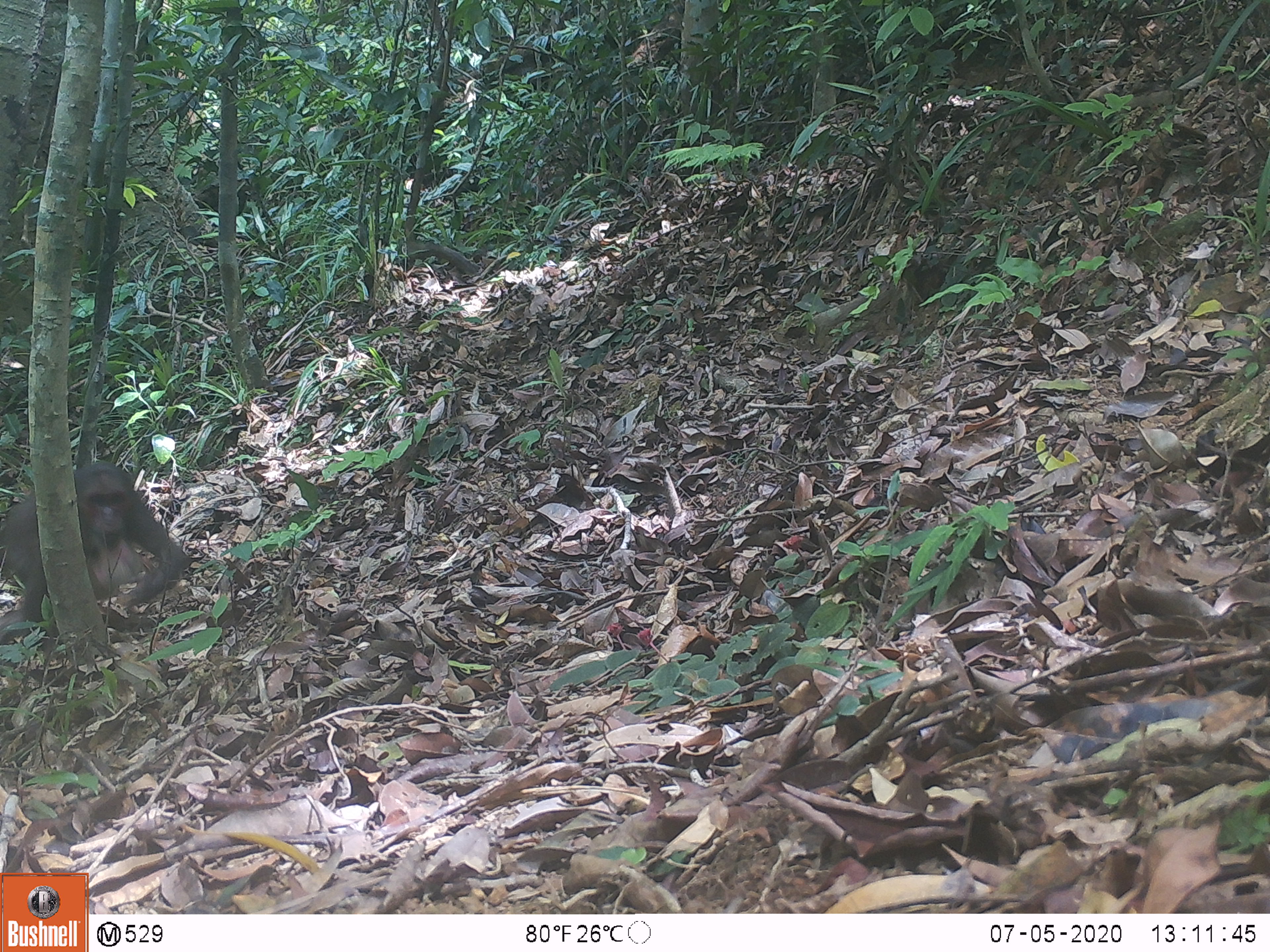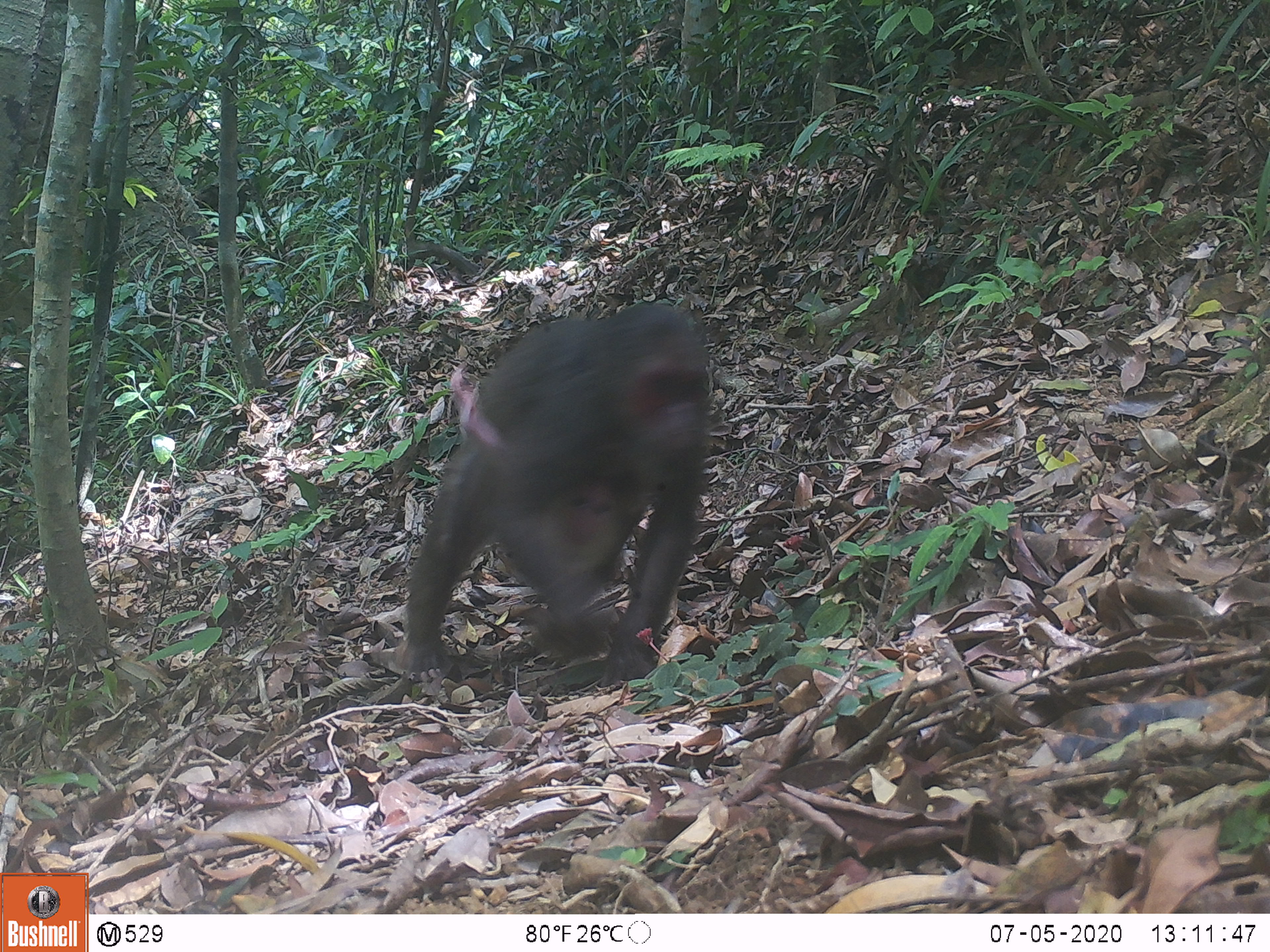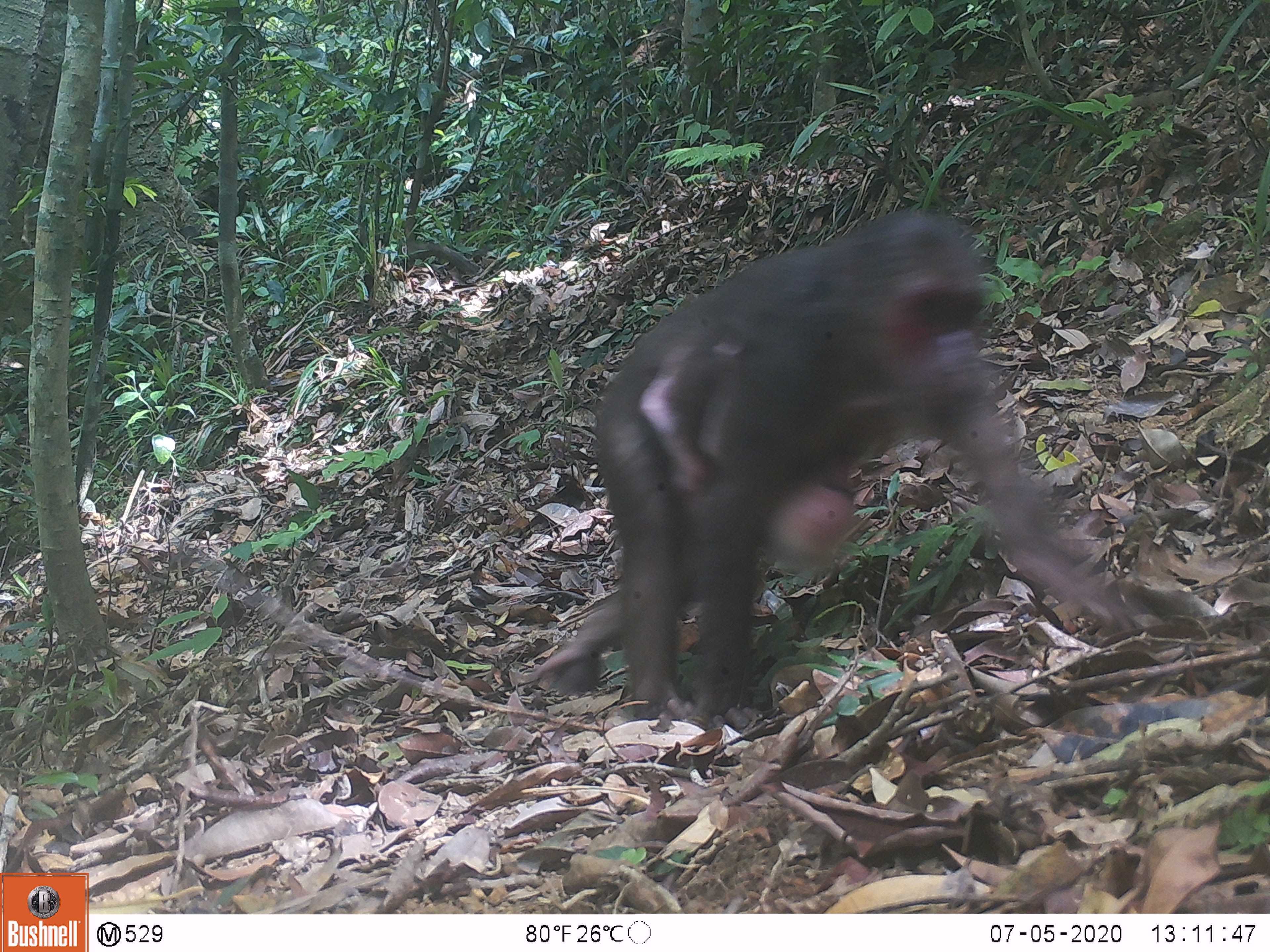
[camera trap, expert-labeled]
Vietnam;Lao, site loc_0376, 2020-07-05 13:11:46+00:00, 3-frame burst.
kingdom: Animalia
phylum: Chordata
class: Mammalia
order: Primates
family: Cercopithecidae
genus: Macaca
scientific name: Macaca arctoides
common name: stump-tailed macaque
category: stump tailed macaque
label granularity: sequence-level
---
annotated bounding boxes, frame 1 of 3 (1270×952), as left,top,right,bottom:
stump tailed macaque: 0,459,192,644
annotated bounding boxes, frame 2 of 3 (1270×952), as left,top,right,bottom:
stump tailed macaque: 399,301,714,687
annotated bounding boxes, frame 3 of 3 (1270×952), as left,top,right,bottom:
stump tailed macaque: 529,206,1118,728; 638,337,859,574